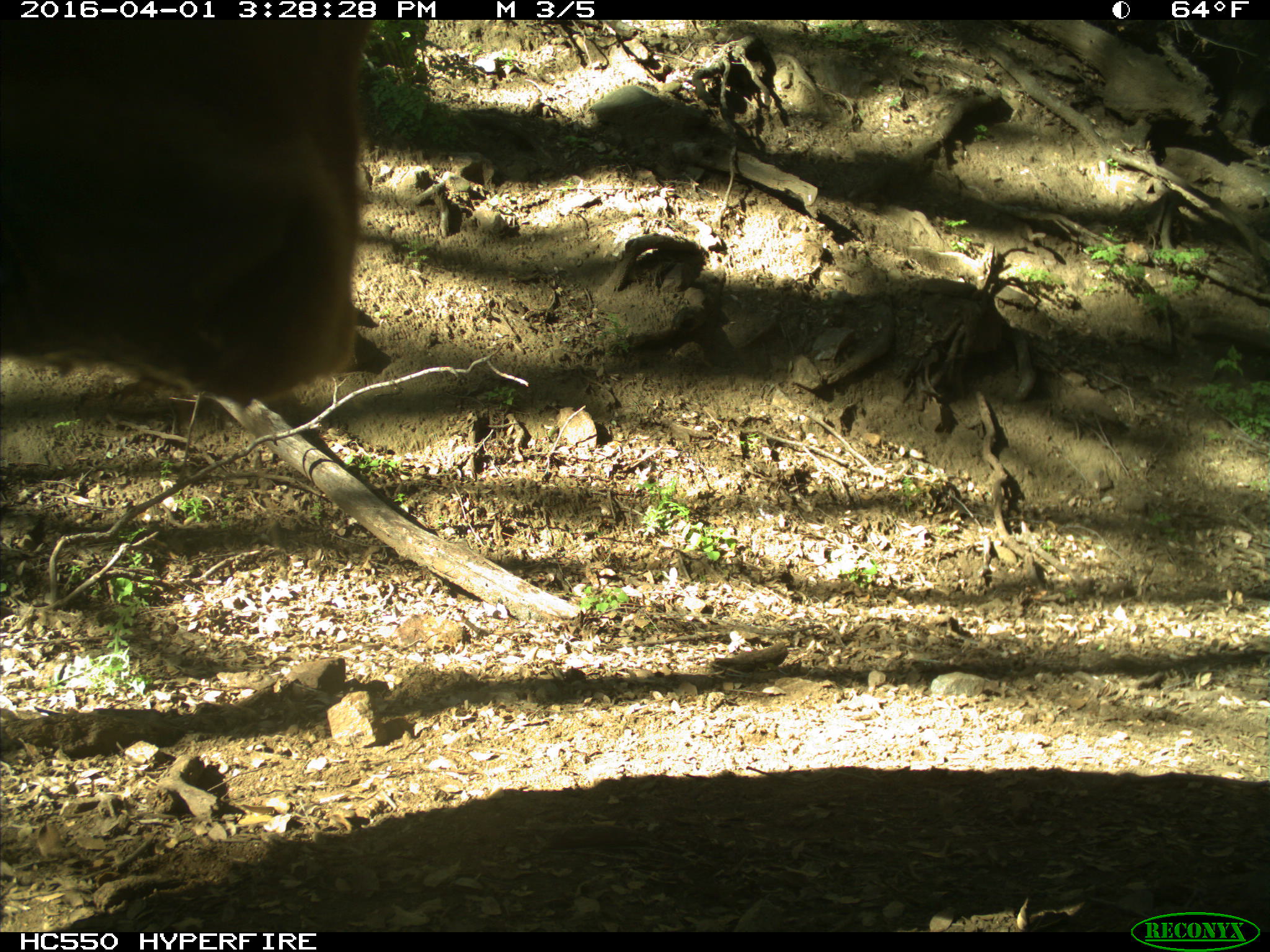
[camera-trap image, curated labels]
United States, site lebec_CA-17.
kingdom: Animalia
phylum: Chordata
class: Mammalia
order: Artiodactyla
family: Bovidae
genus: Bos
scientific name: Bos taurus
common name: domestic cow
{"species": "Bos taurus (domestic cow)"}